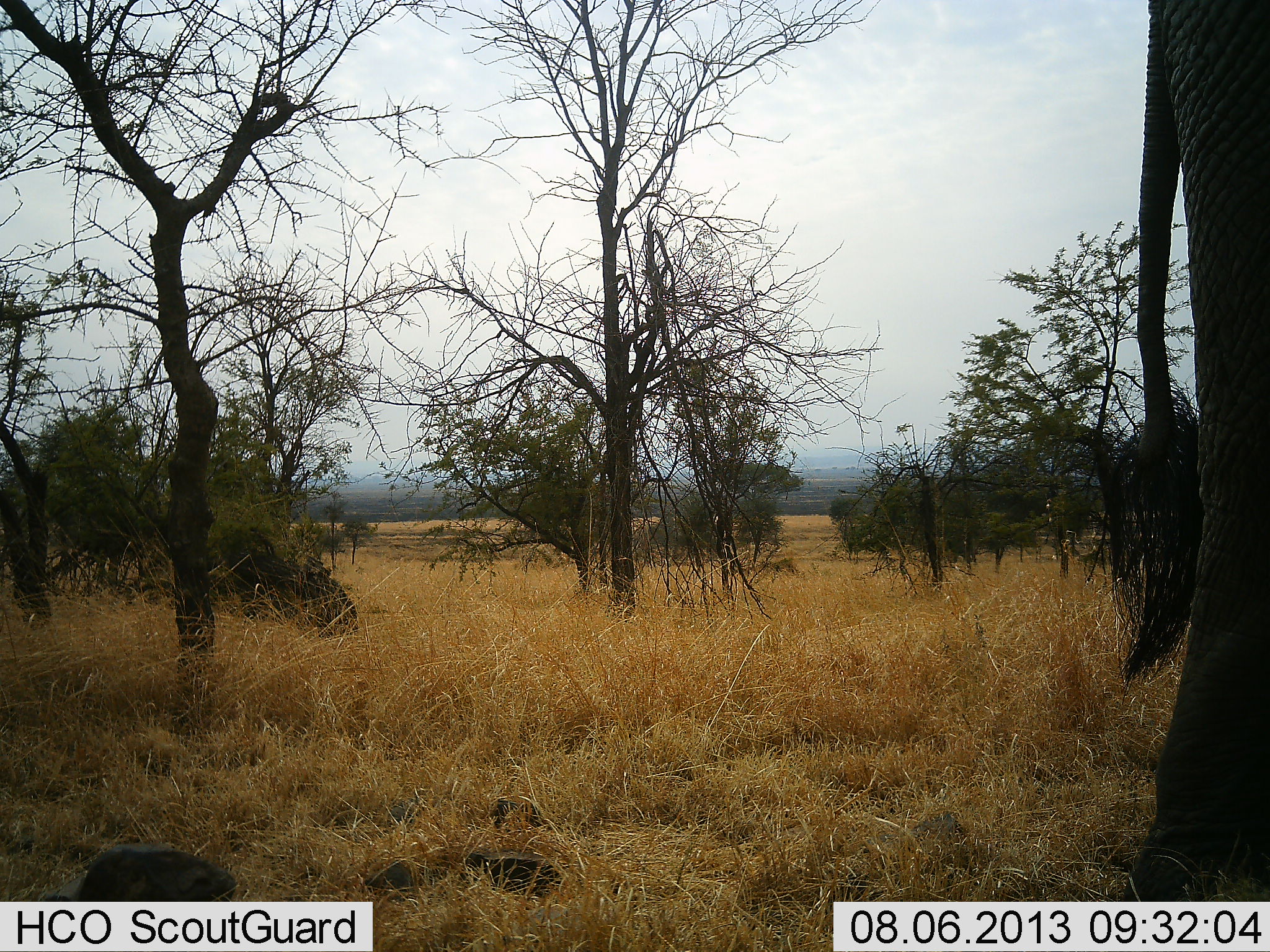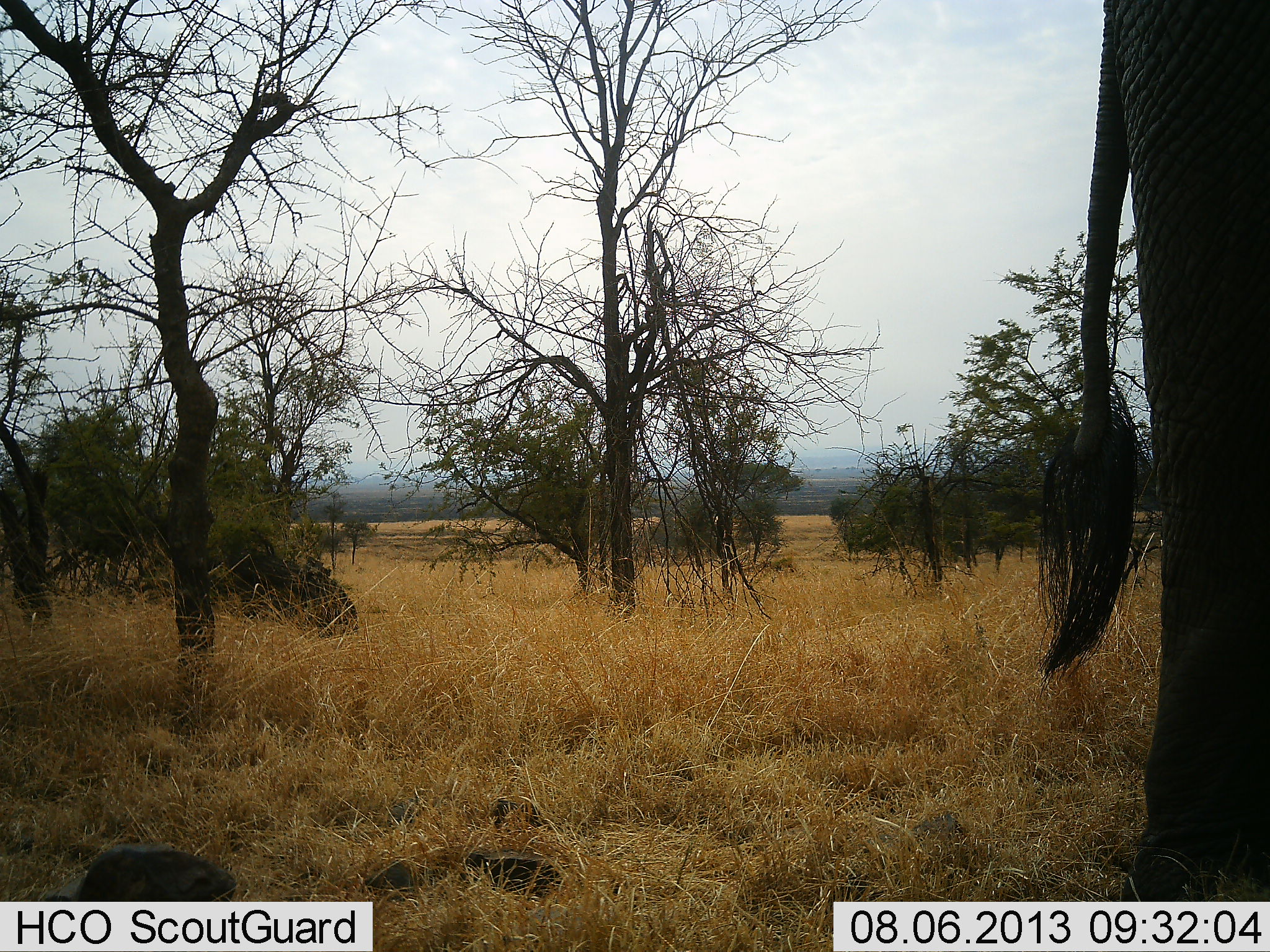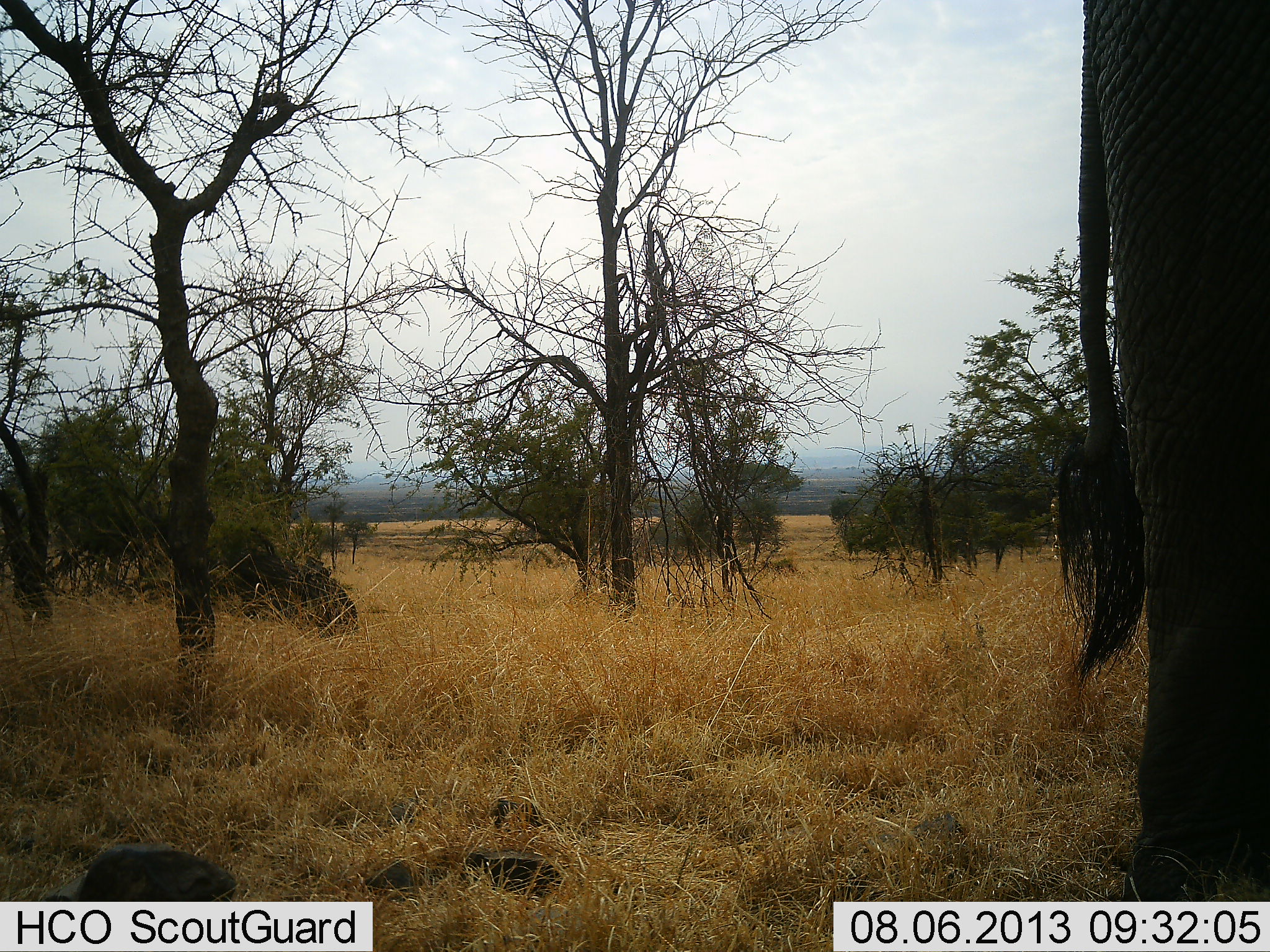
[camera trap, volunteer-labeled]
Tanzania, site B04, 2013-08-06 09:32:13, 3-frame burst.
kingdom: Animalia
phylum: Chordata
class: Mammalia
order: Proboscidea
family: Elephantidae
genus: Loxodonta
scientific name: Loxodonta africana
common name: african bush elephant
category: elephant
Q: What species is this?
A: Elephant (african bush elephant) (Loxodonta africana).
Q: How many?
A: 1.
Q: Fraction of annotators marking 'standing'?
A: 80%.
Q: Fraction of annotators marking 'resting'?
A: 0%.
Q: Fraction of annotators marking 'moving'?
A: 20%.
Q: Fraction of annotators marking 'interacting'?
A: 0%.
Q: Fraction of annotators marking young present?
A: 0%.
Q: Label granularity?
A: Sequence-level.